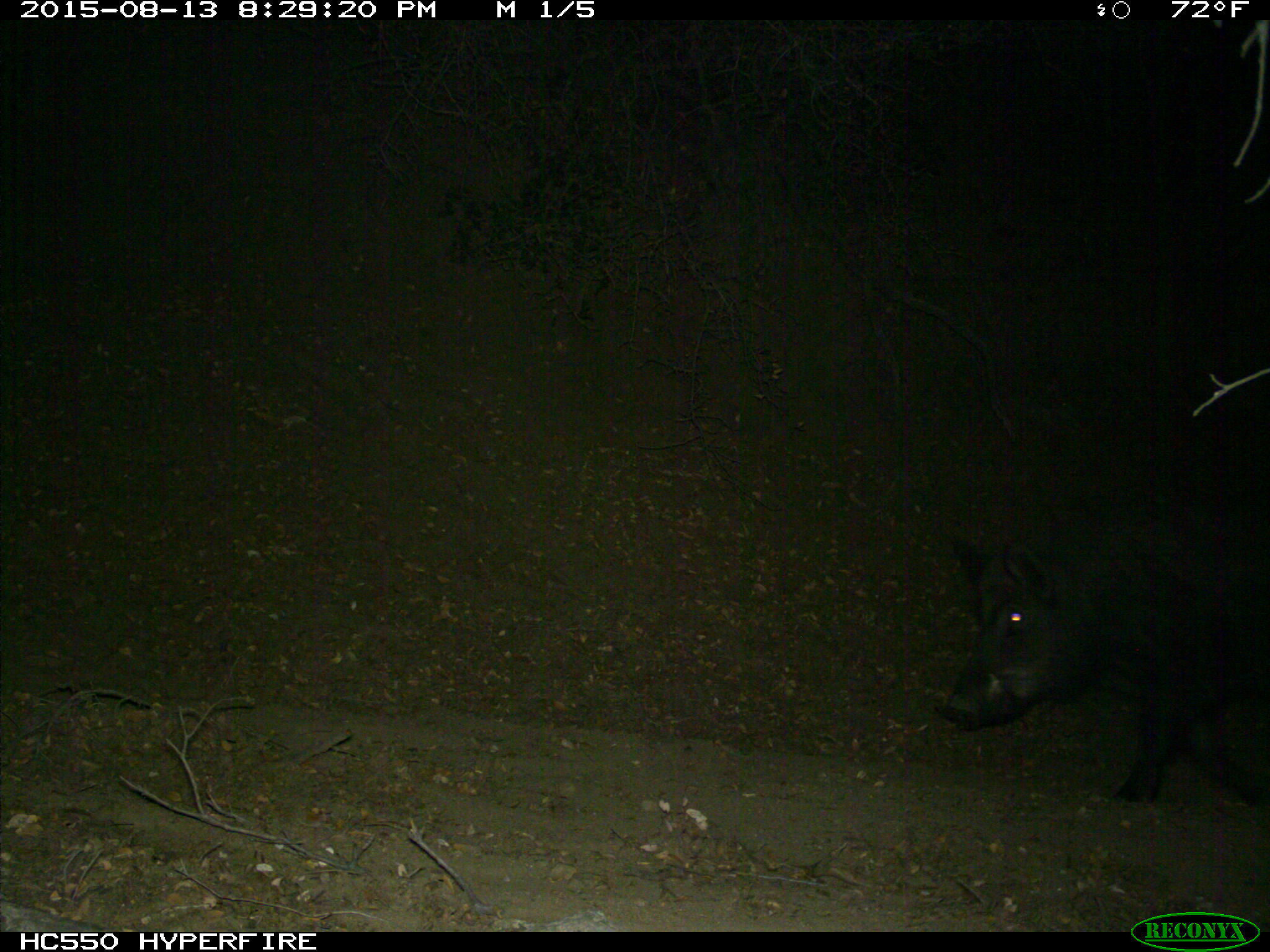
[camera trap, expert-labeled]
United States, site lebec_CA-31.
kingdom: Animalia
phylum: Chordata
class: Mammalia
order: Artiodactyla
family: Suidae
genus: Sus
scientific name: Sus scrofa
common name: wild boar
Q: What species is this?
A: Sus scrofa (wild boar).